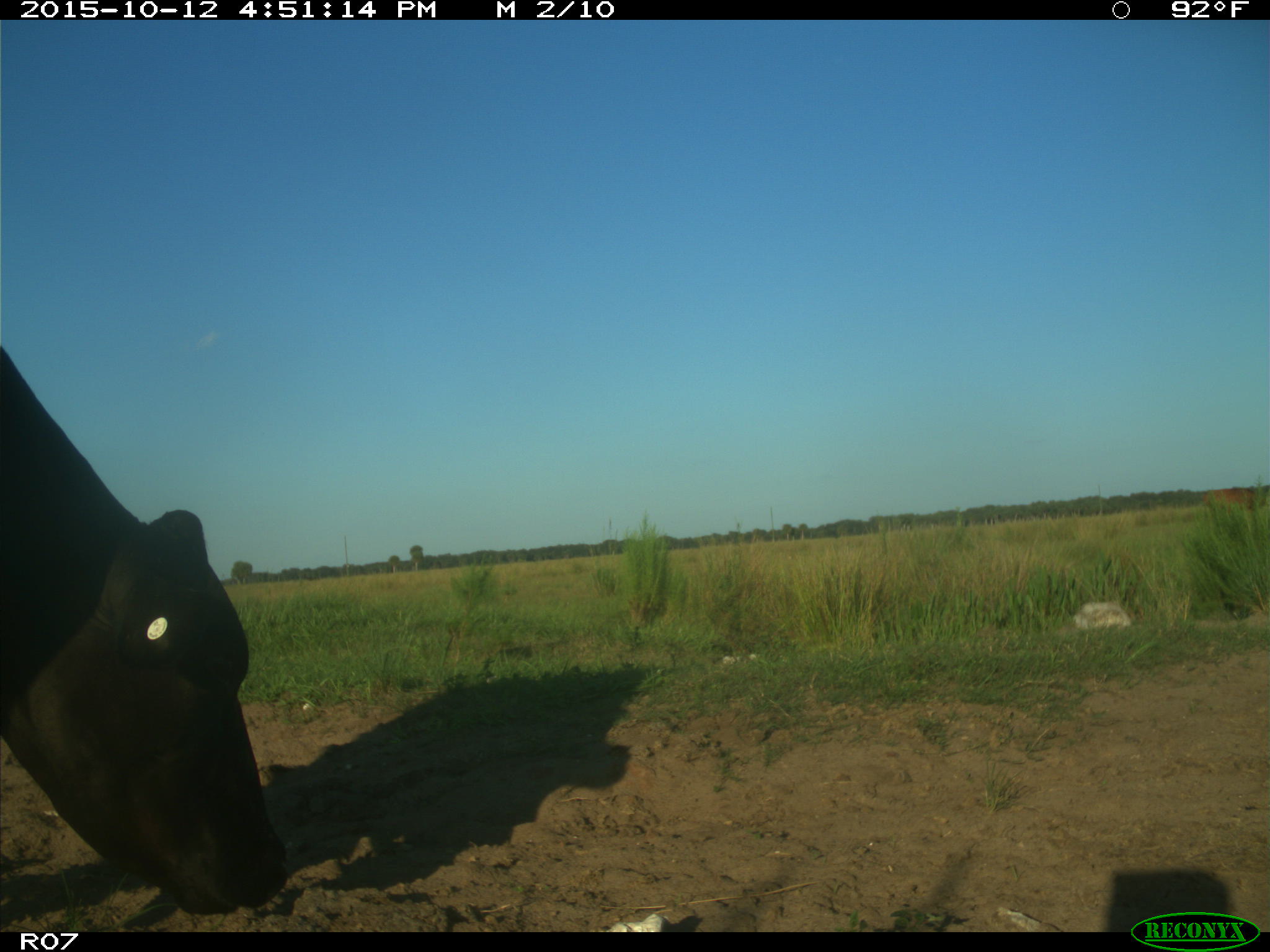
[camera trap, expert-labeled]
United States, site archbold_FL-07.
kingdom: Animalia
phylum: Chordata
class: Mammalia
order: Artiodactyla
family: Bovidae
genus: Bos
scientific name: Bos taurus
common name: domestic cow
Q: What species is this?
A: Bos taurus (domestic cow).